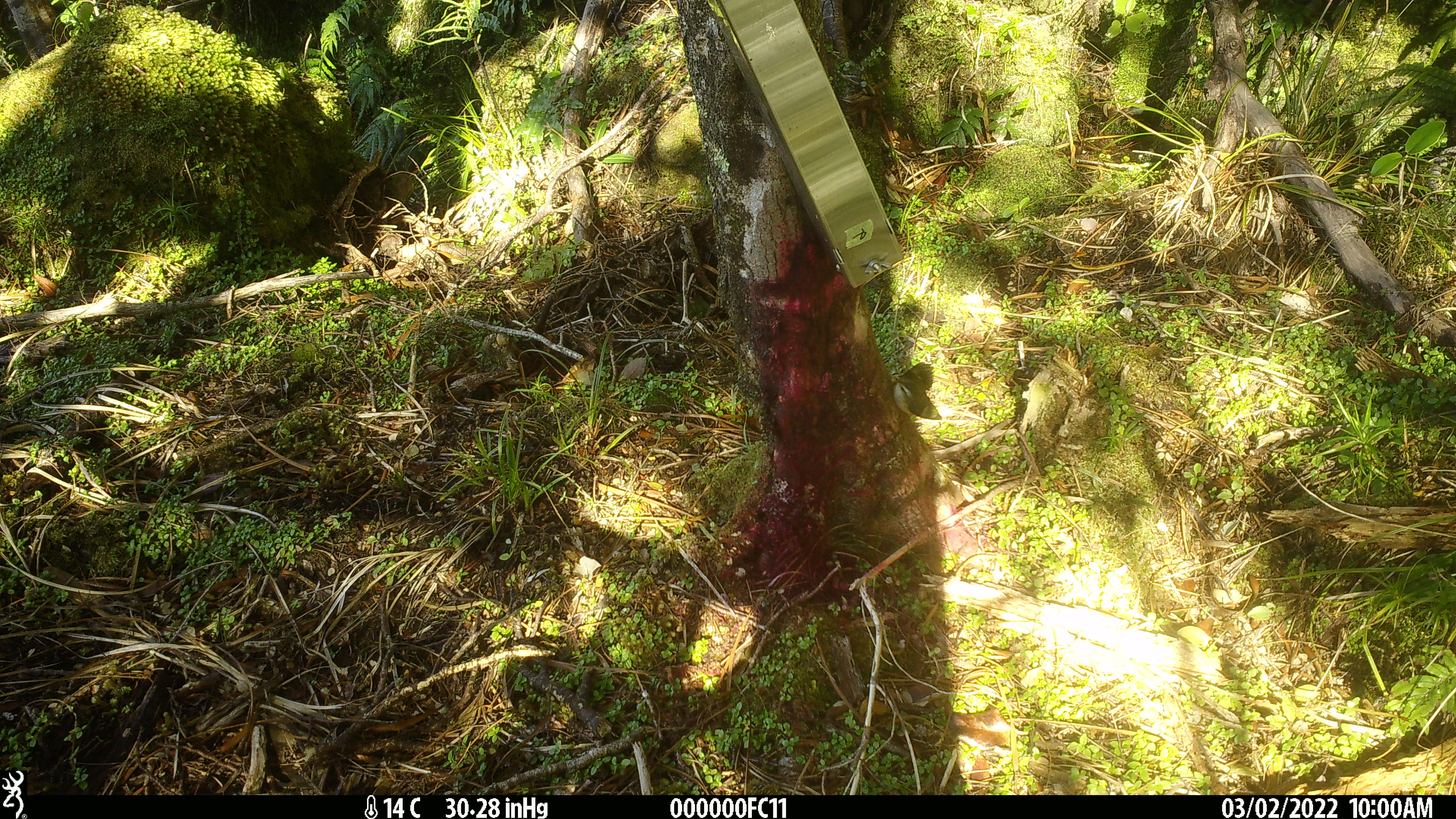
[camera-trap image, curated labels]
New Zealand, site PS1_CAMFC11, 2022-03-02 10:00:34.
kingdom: Animalia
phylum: Chordata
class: Aves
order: Passeriformes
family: Acanthisittidae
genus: Acanthisitta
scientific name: Acanthisitta chloris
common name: rifleman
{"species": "rifleman (Acanthisitta chloris)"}